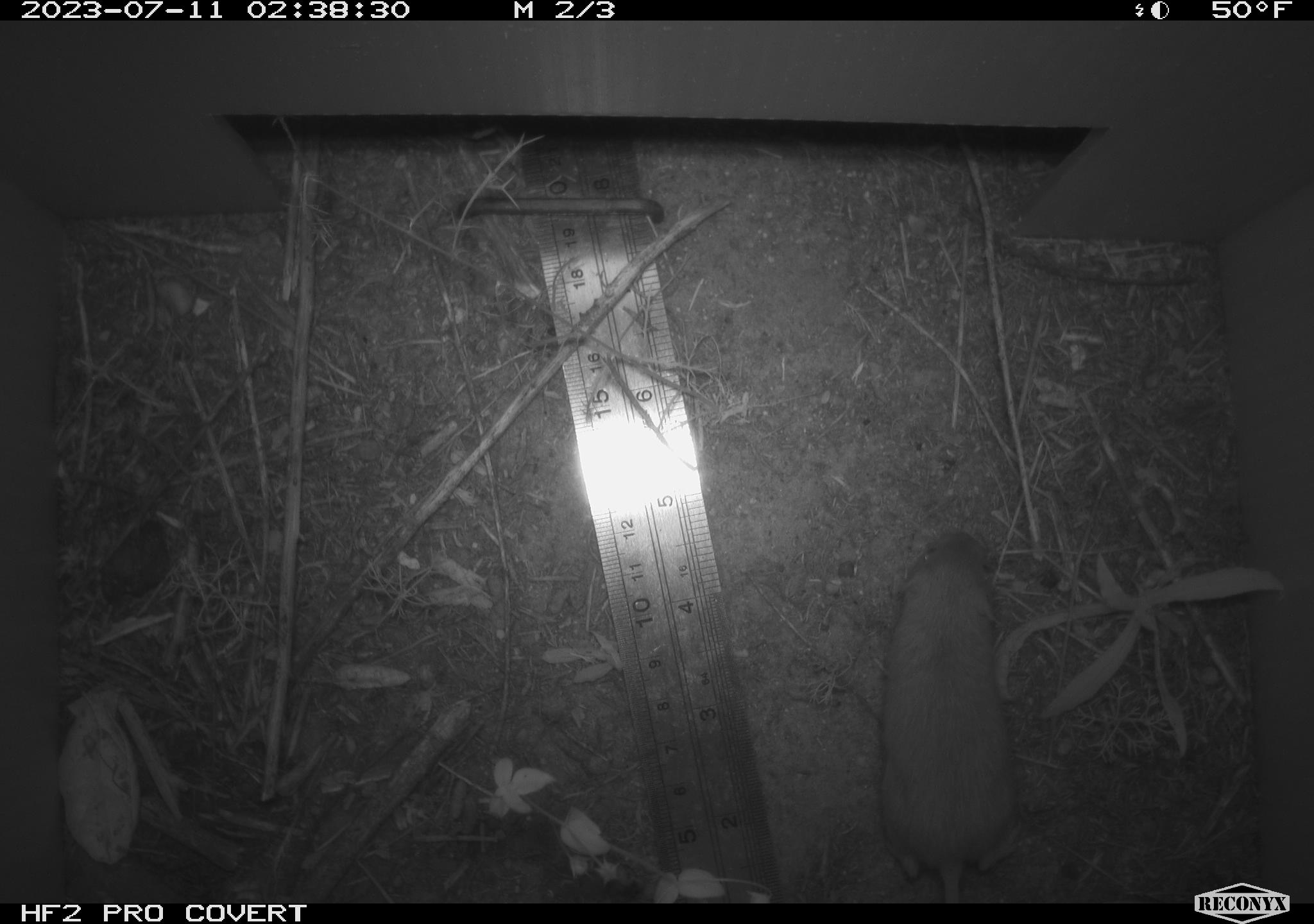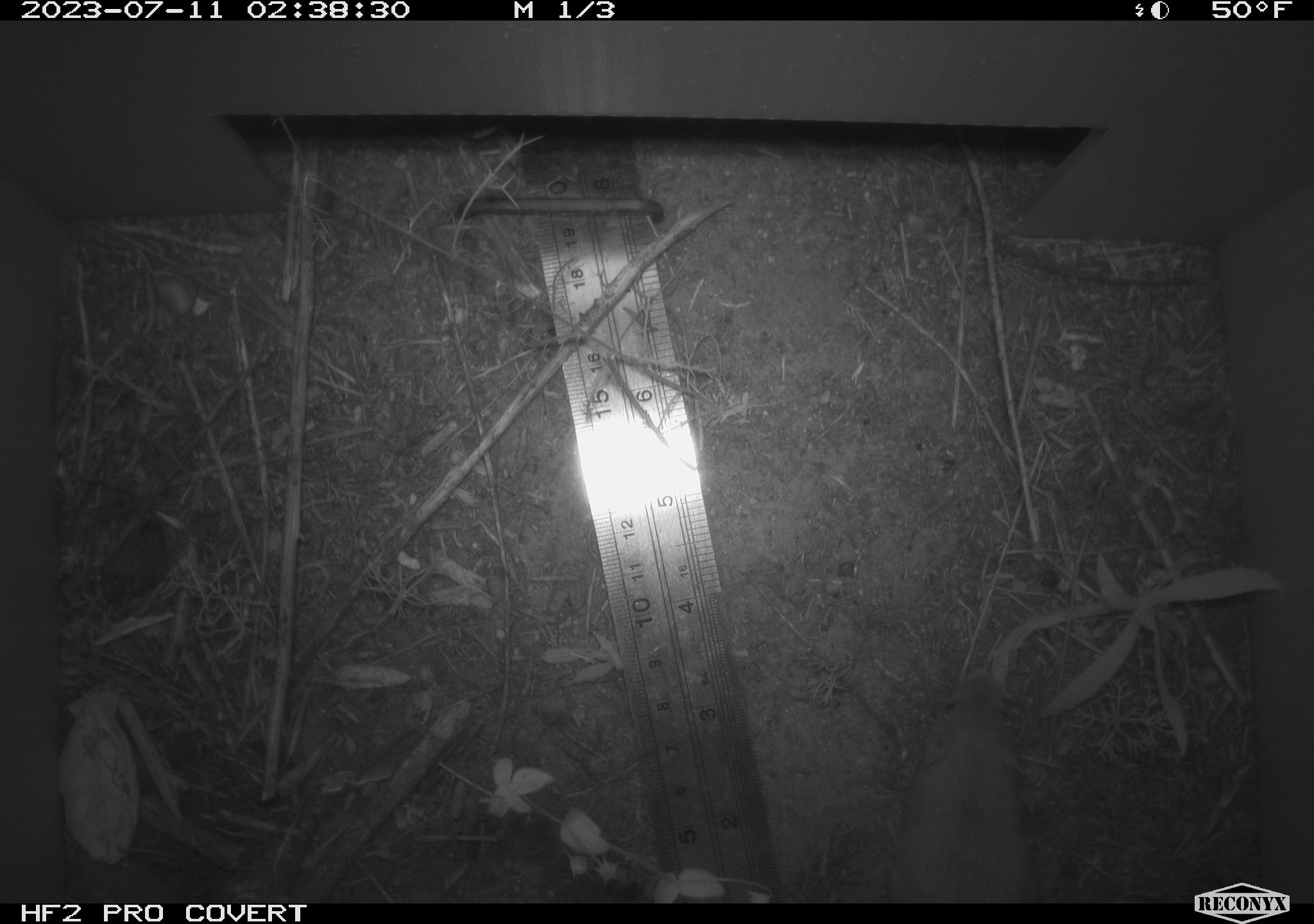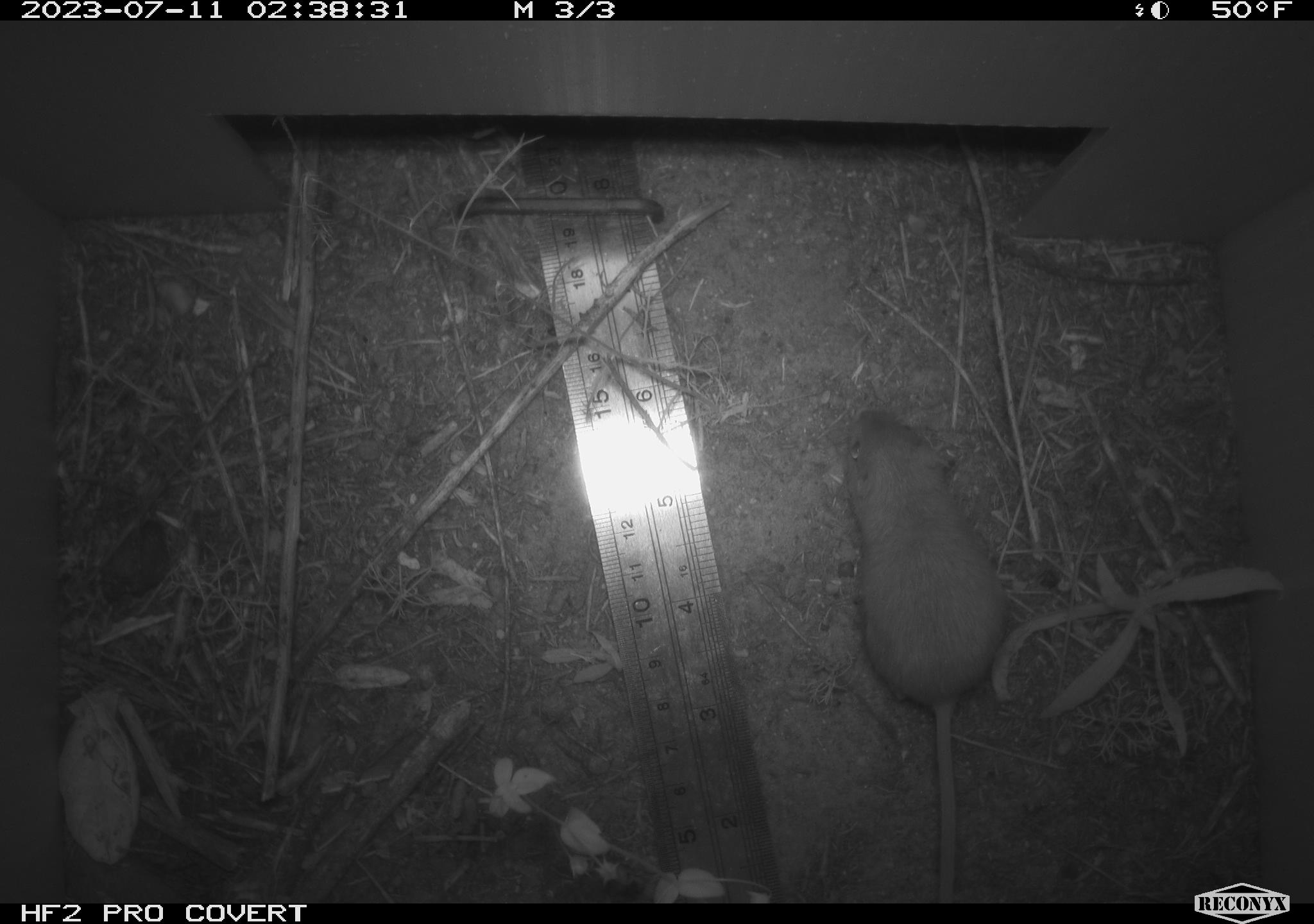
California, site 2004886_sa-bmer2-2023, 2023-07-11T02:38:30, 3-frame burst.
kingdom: Animalia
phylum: Chordata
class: Mammalia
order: Rodentia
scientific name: Rodentia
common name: mouse species